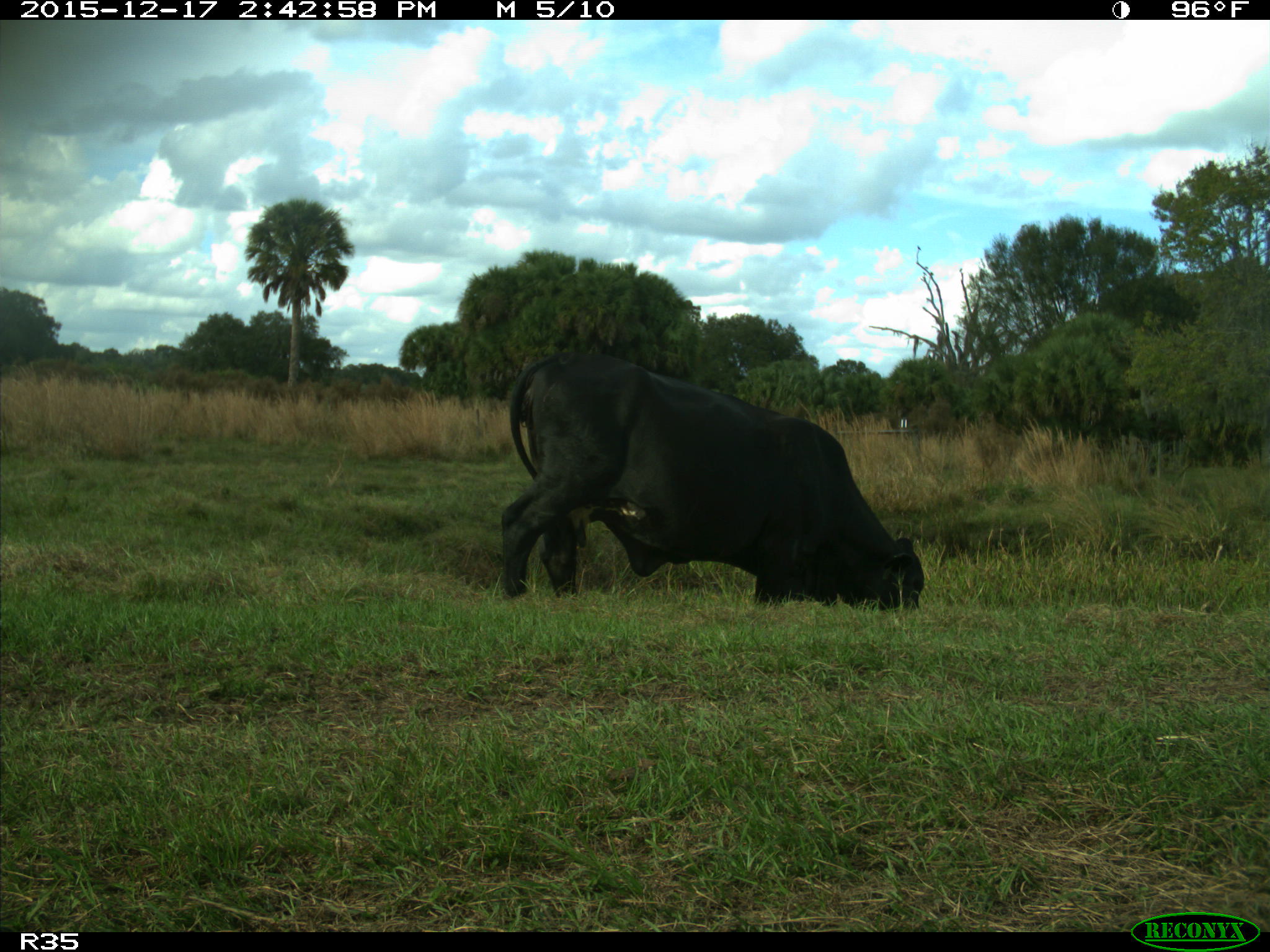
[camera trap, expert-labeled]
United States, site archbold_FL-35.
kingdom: Animalia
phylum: Chordata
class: Mammalia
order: Artiodactyla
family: Bovidae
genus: Bos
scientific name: Bos taurus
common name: domestic cow